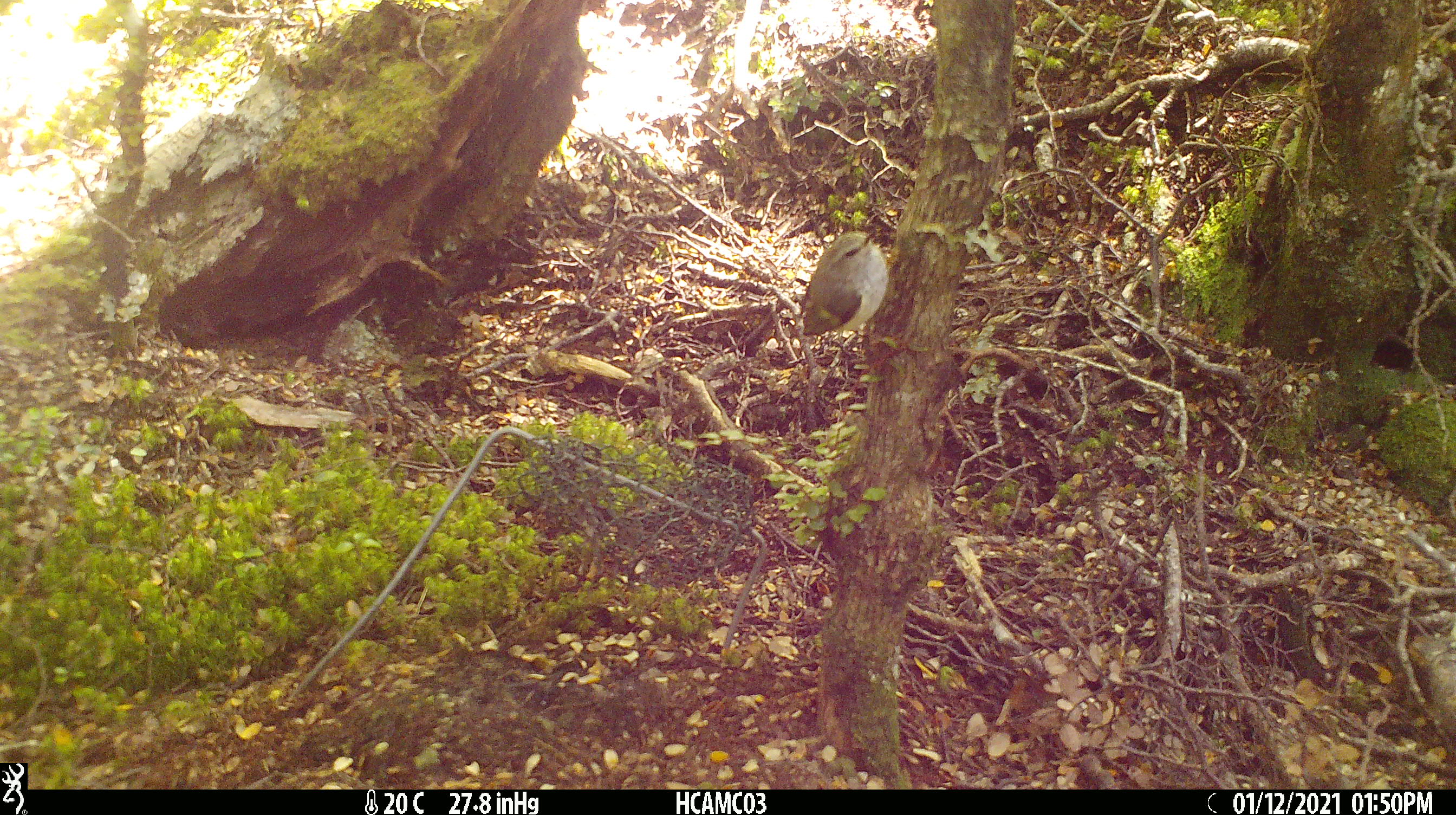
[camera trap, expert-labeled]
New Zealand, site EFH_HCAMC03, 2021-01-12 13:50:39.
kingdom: Animalia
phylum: Chordata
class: Aves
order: Passeriformes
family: Acanthisittidae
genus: Acanthisitta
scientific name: Acanthisitta chloris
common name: rifleman